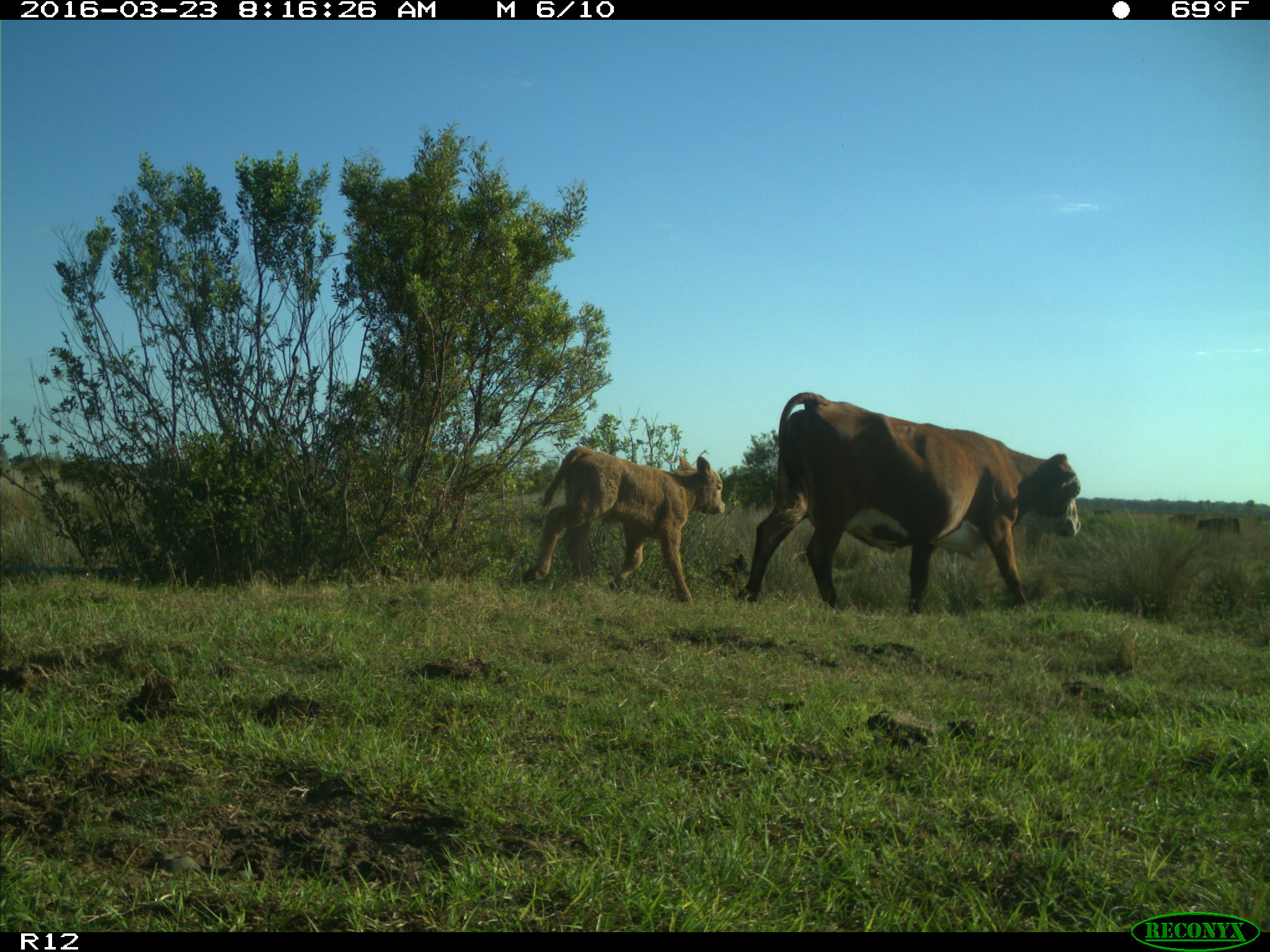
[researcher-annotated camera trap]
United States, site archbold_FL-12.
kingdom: Animalia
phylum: Chordata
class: Mammalia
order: Artiodactyla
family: Bovidae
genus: Bos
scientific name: Bos taurus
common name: domestic cow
Bos taurus (domestic cow).